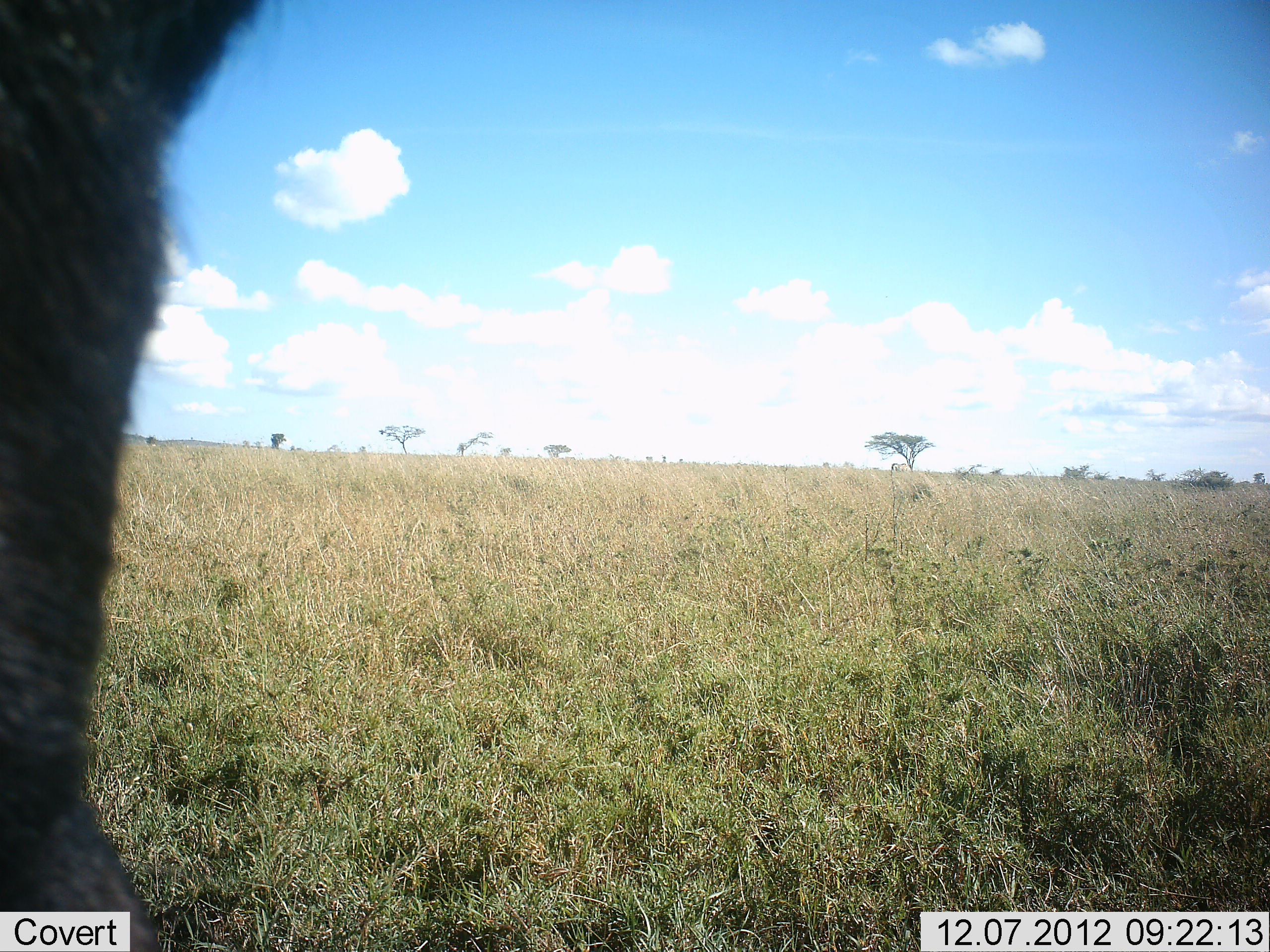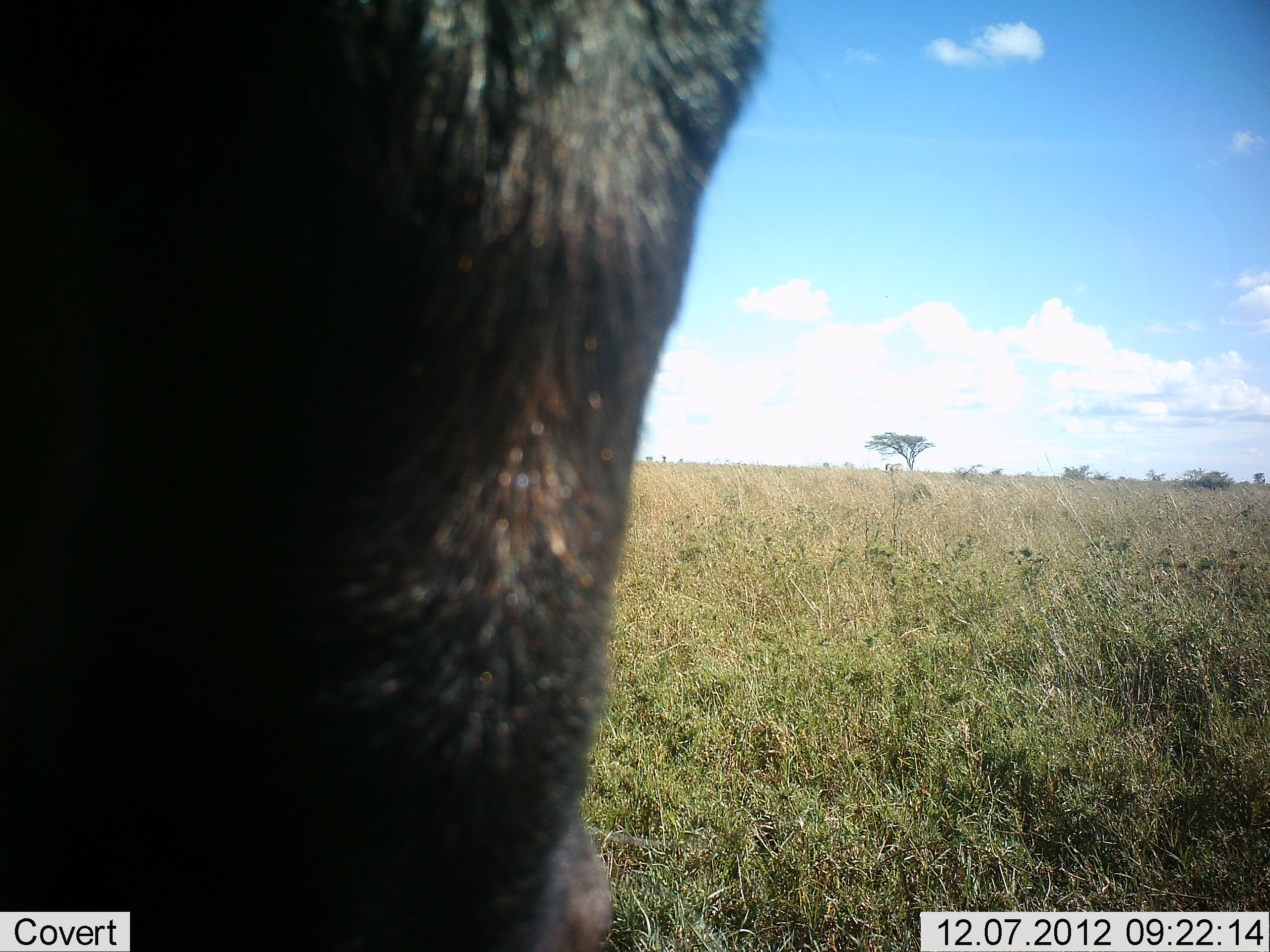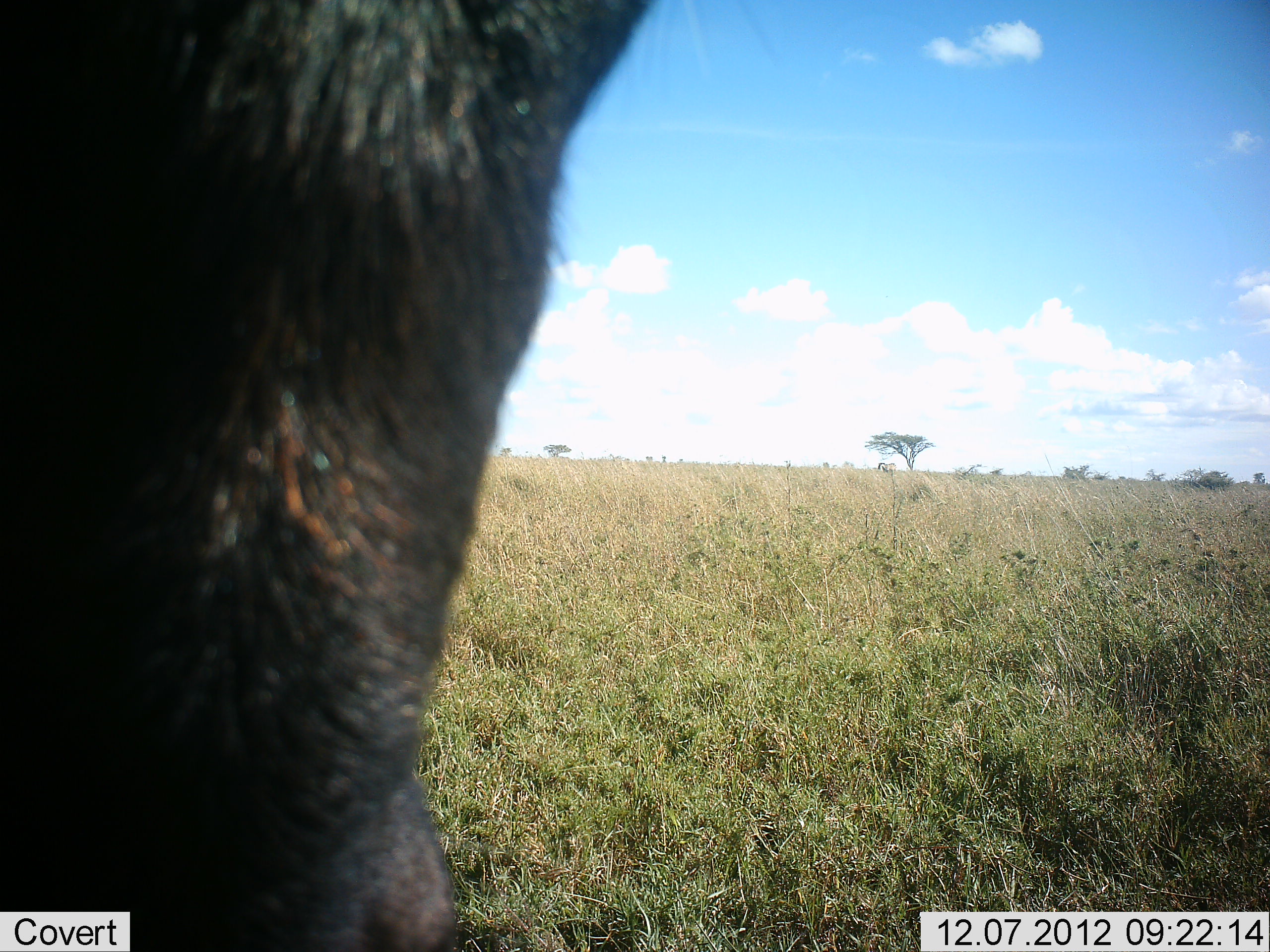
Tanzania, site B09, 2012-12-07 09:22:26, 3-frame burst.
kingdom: Animalia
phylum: Chordata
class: Mammalia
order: Artiodactyla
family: Bovidae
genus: Connochaetes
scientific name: Connochaetes taurinus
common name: blue wildebeest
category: wildebeest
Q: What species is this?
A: Wildebeest (blue wildebeest) (Connochaetes taurinus).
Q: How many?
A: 1.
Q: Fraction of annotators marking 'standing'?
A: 88%.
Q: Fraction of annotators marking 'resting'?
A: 0%.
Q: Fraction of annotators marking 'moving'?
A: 25%.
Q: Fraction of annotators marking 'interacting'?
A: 0%.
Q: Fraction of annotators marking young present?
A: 0%.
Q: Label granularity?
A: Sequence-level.